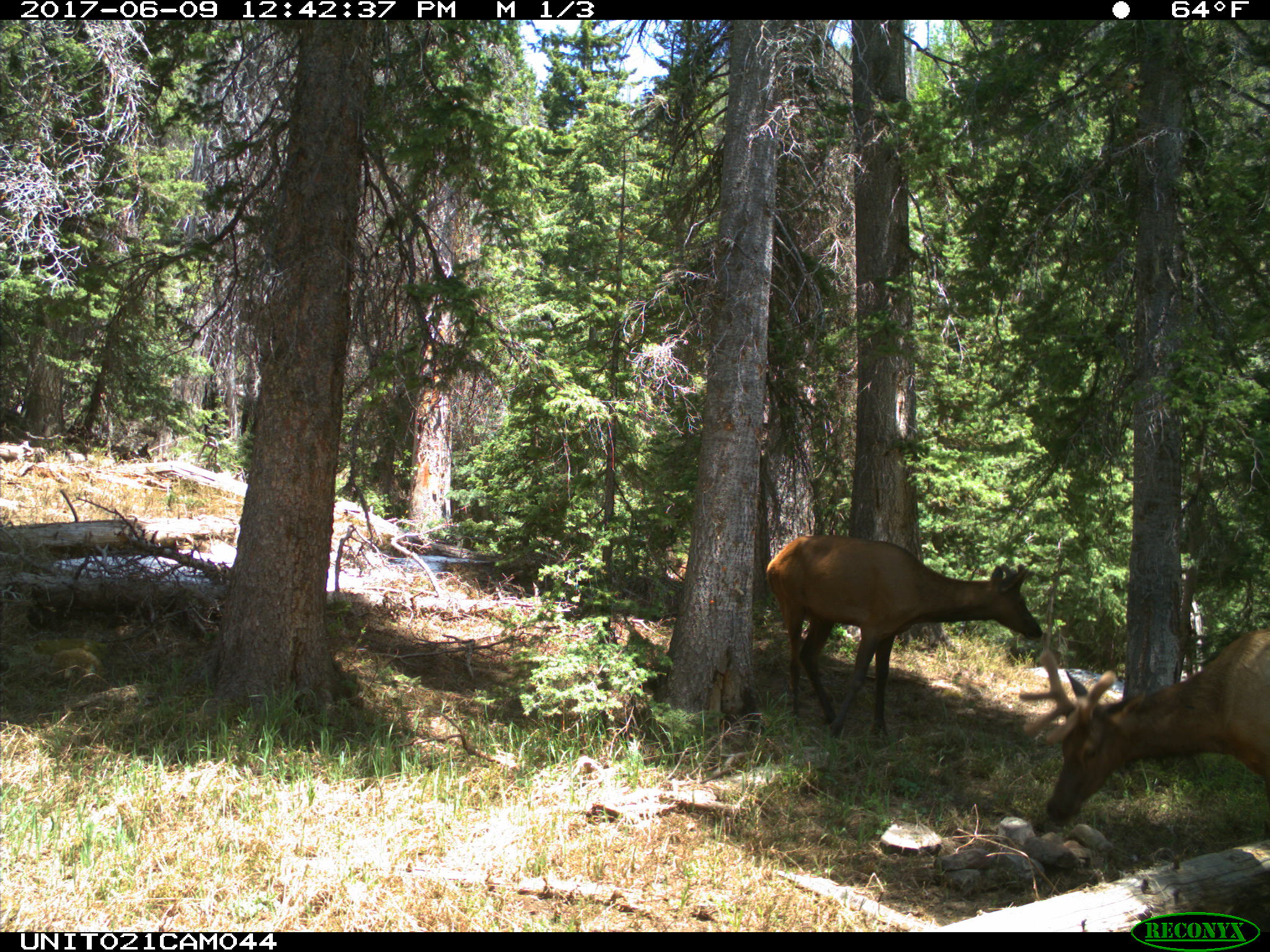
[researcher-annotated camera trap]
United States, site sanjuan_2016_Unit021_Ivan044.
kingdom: Animalia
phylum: Chordata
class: Mammalia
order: Artiodactyla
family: Cervidae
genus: Cervus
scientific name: Cervus elaphus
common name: red deer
Cervus elaphus (red deer).